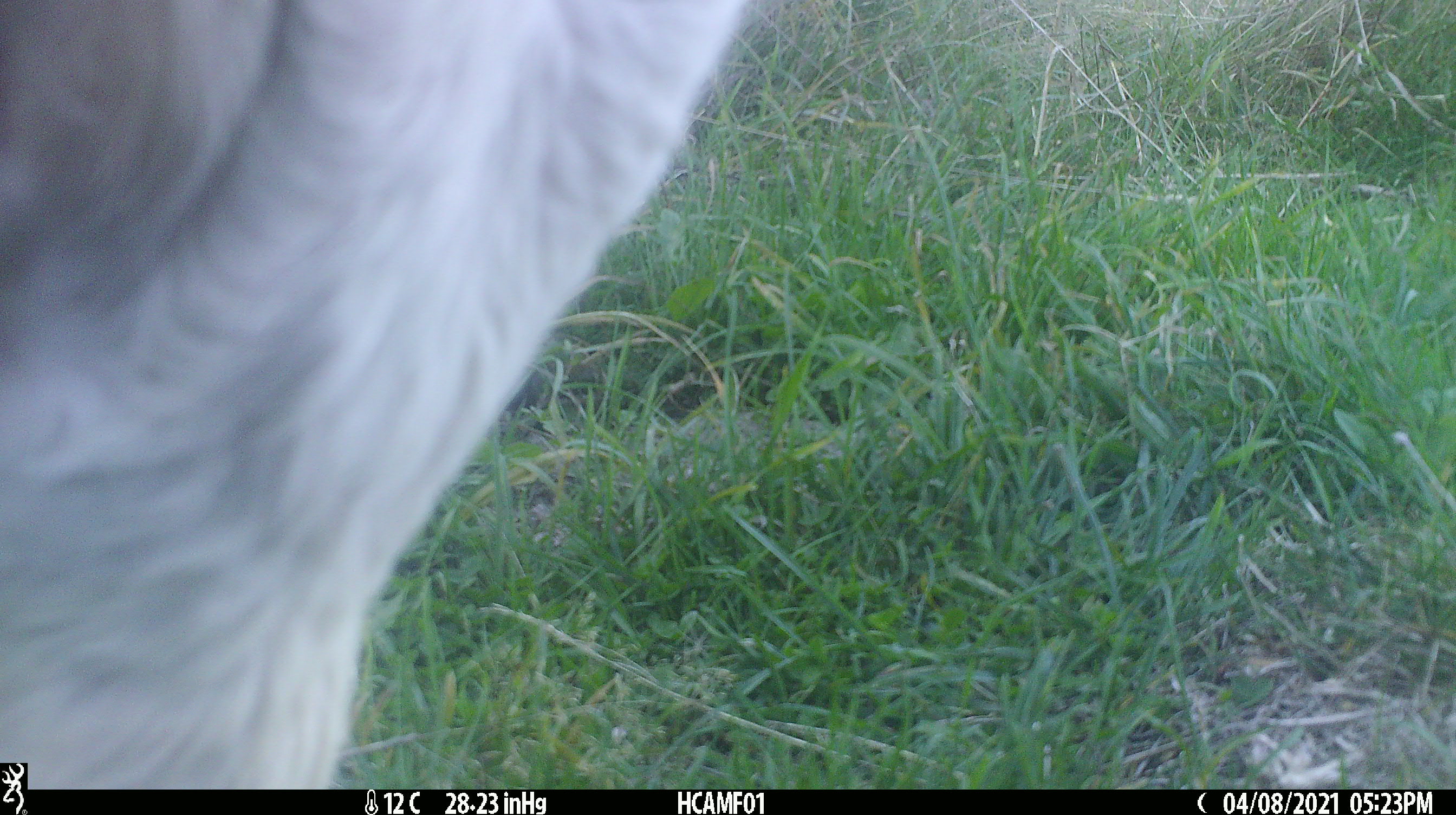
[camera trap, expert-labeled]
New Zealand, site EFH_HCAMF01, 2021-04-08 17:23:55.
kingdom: Animalia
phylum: Chordata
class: Mammalia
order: Artiodactyla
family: Bovidae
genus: Bos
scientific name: Bos taurus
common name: domestic cow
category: cow